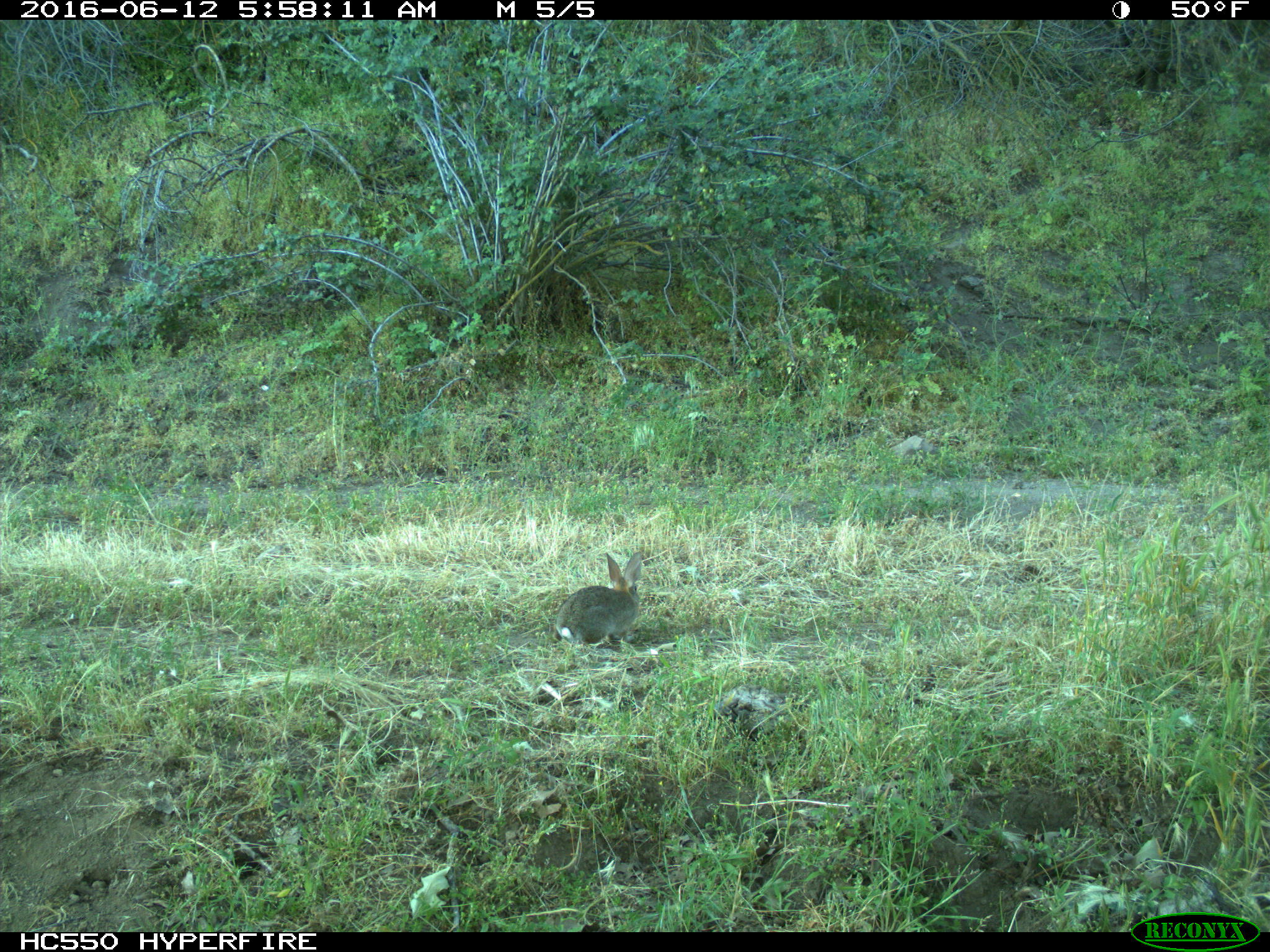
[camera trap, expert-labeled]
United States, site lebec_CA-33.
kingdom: Animalia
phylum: Chordata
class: Mammalia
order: Lagomorpha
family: Leporidae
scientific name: Leporidae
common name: rabbits and hares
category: unidentified rabbit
Unidentified rabbit (rabbits and hares) (Leporidae).